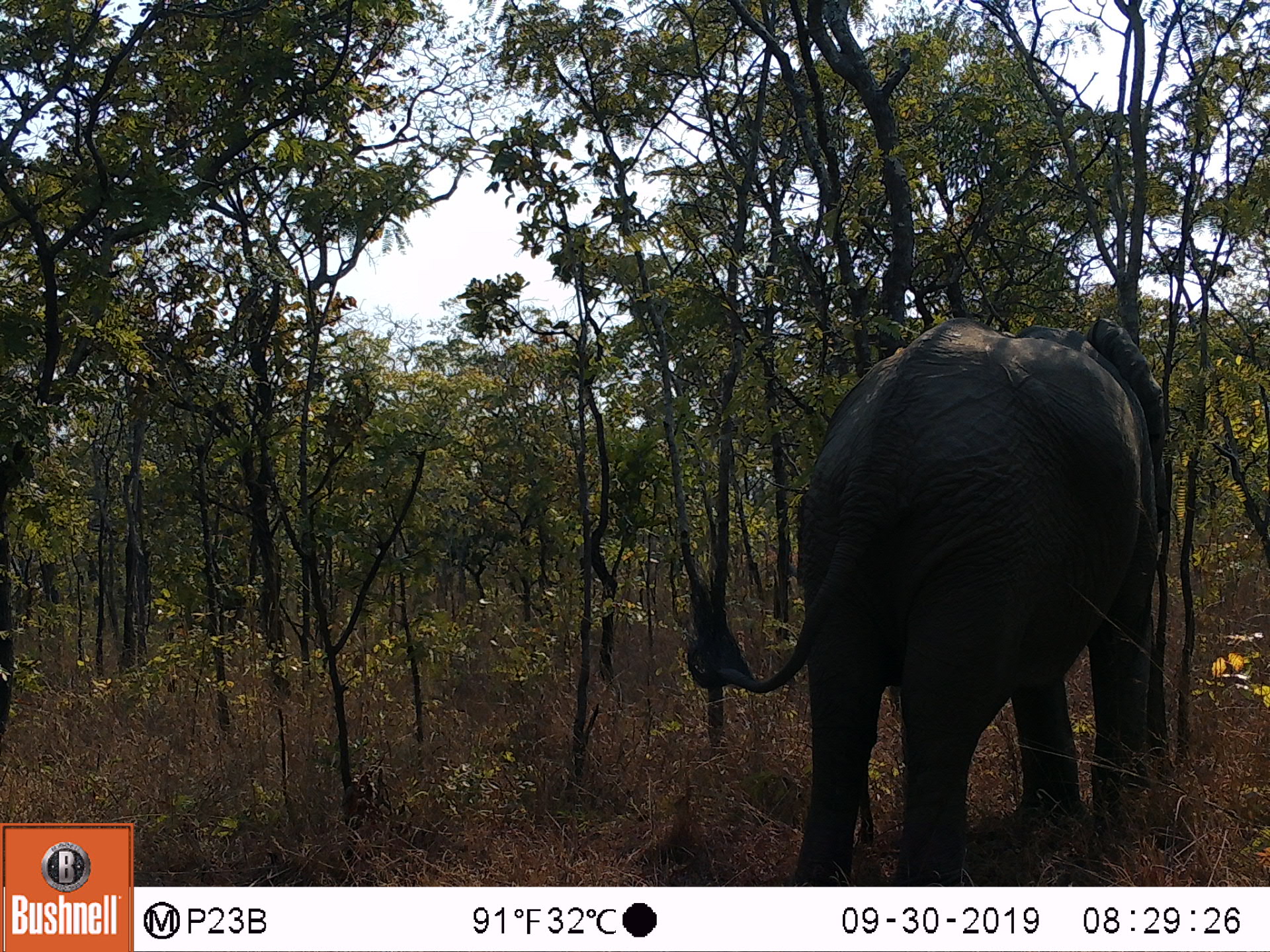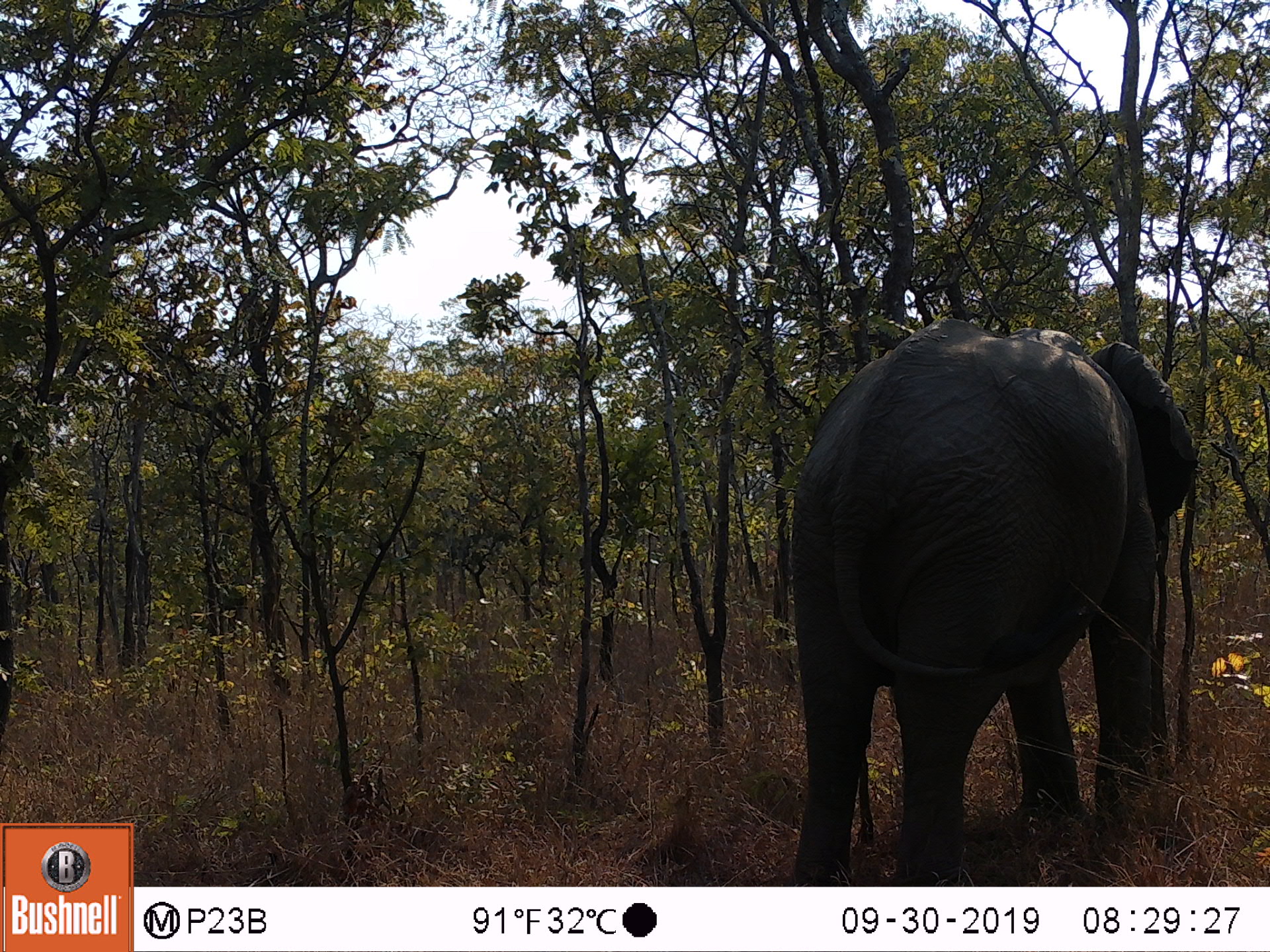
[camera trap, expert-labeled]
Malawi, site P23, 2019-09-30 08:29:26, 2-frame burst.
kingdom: Animalia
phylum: Chordata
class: Mammalia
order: Proboscidea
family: Elephantidae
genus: Loxodonta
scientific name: Loxodonta africana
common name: african savanna elephant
African savanna elephant (Loxodonta africana), count 1.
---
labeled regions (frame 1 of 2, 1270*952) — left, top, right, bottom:
african savanna elephant: 688, 314, 1168, 882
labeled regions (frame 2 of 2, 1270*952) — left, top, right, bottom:
african savanna elephant: 784, 314, 1199, 882